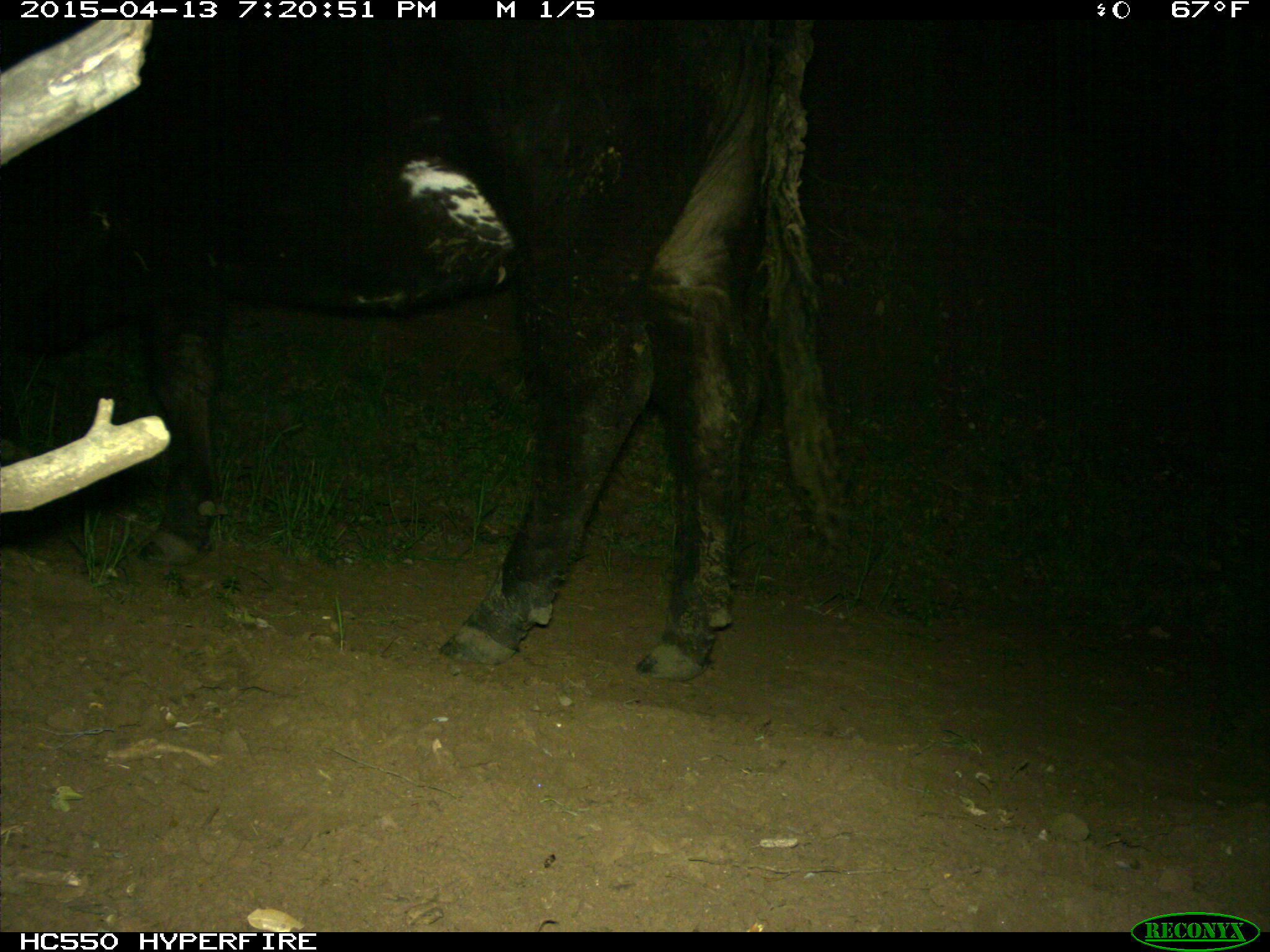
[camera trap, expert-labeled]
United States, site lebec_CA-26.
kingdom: Animalia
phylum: Chordata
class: Mammalia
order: Artiodactyla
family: Bovidae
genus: Bos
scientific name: Bos taurus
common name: domestic cow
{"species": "Bos taurus (domestic cow)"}